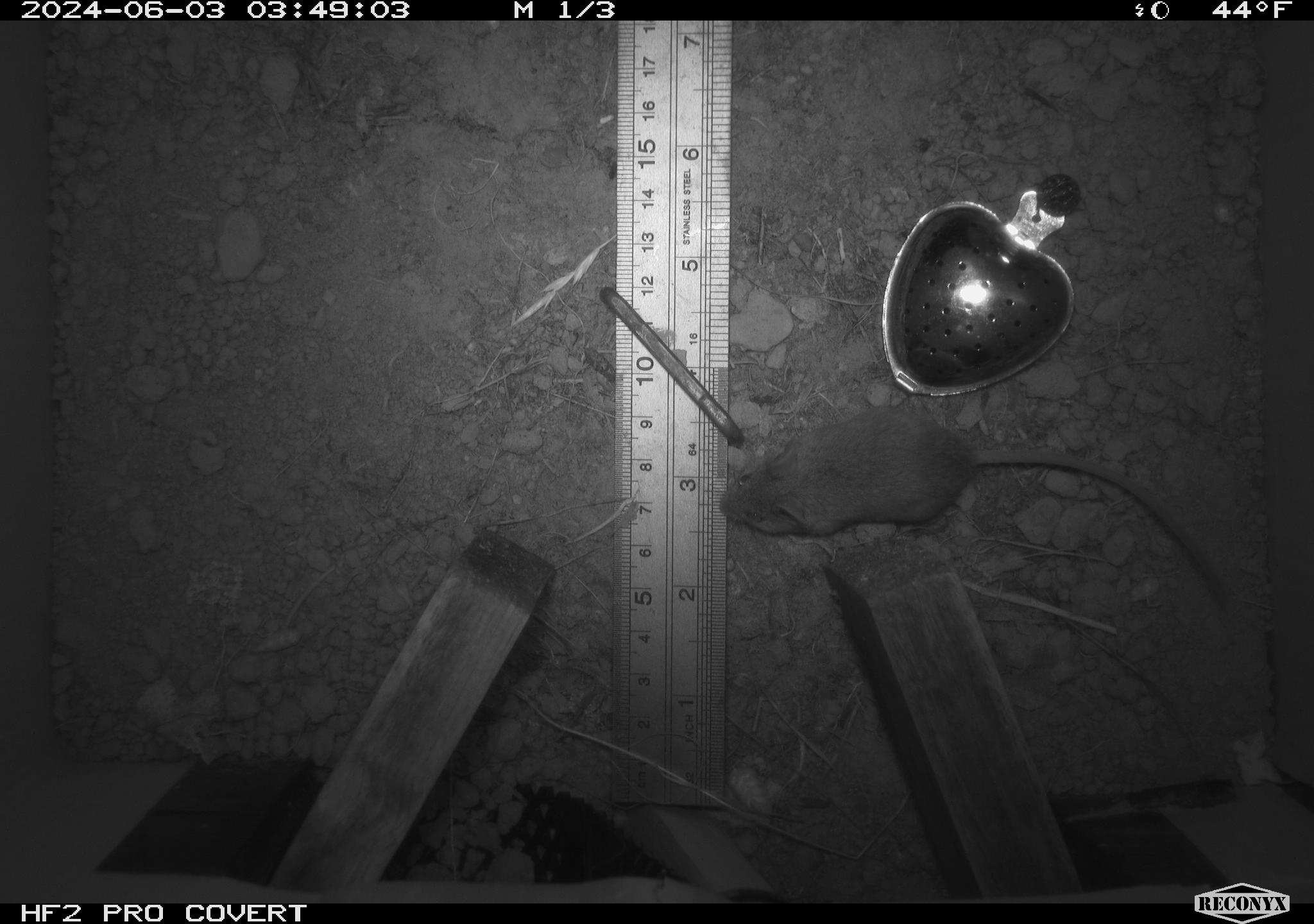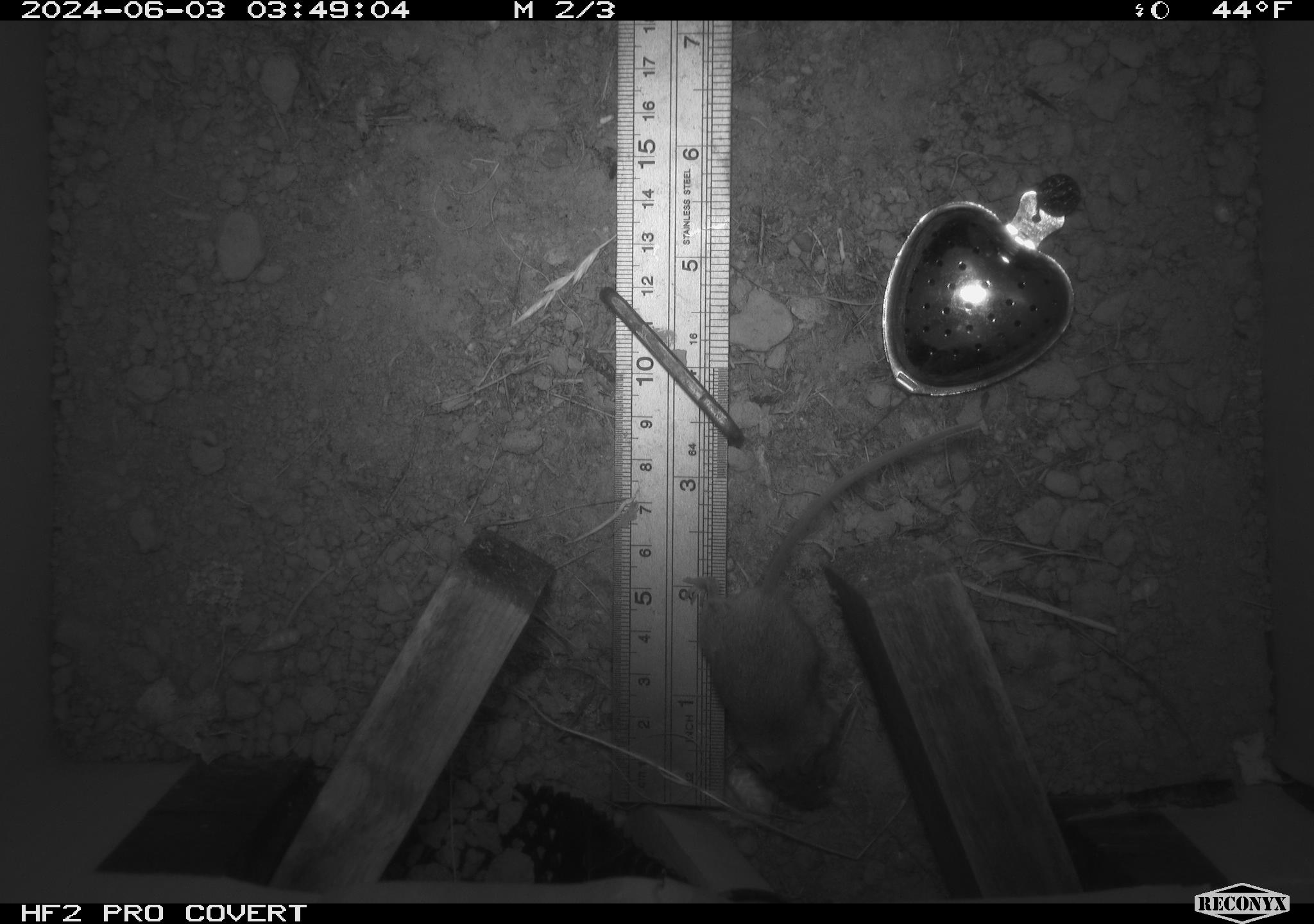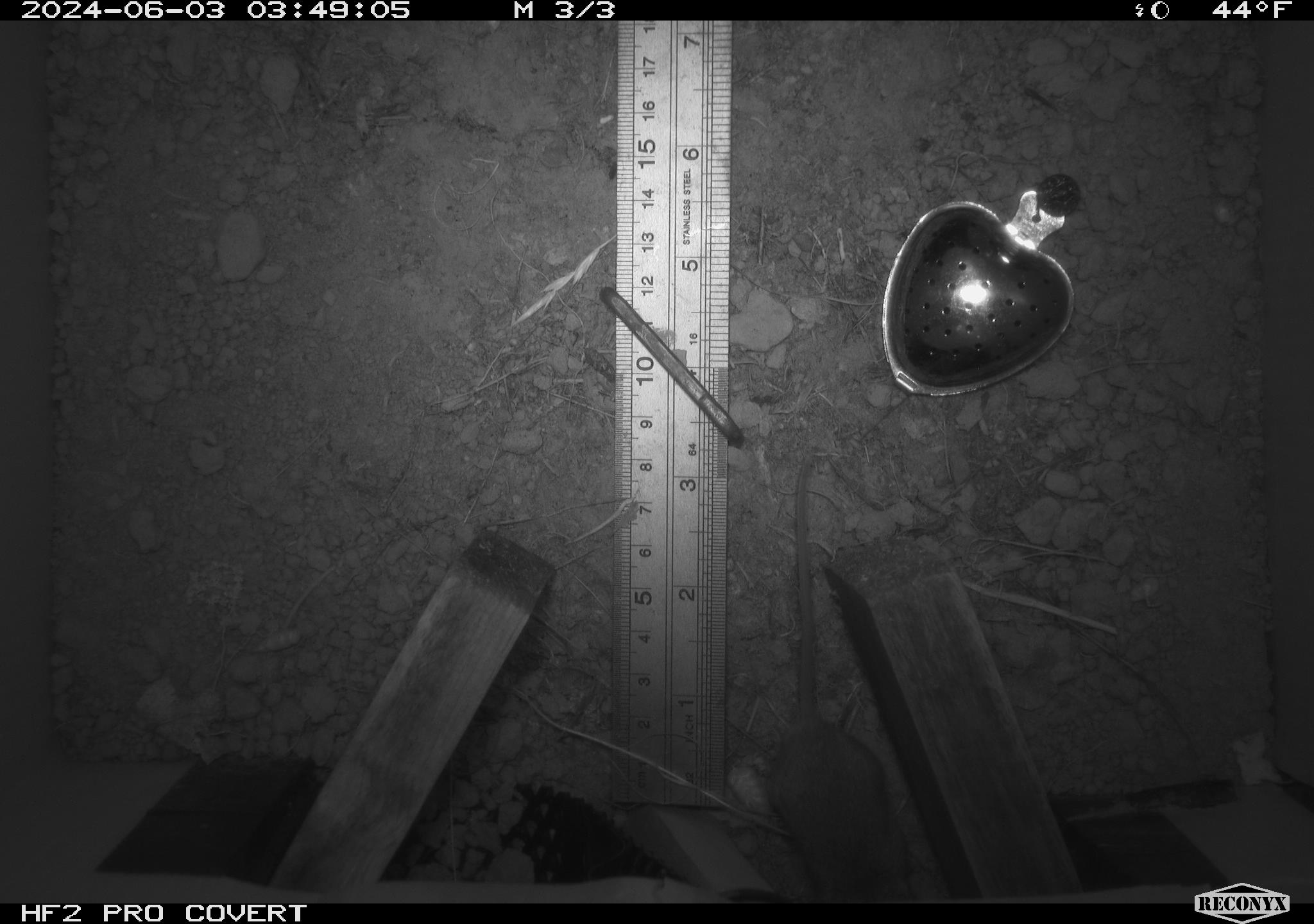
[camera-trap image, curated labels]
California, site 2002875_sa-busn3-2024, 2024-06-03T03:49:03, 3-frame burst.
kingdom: Animalia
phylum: Chordata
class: Mammalia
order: Rodentia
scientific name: Rodentia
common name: mouse species